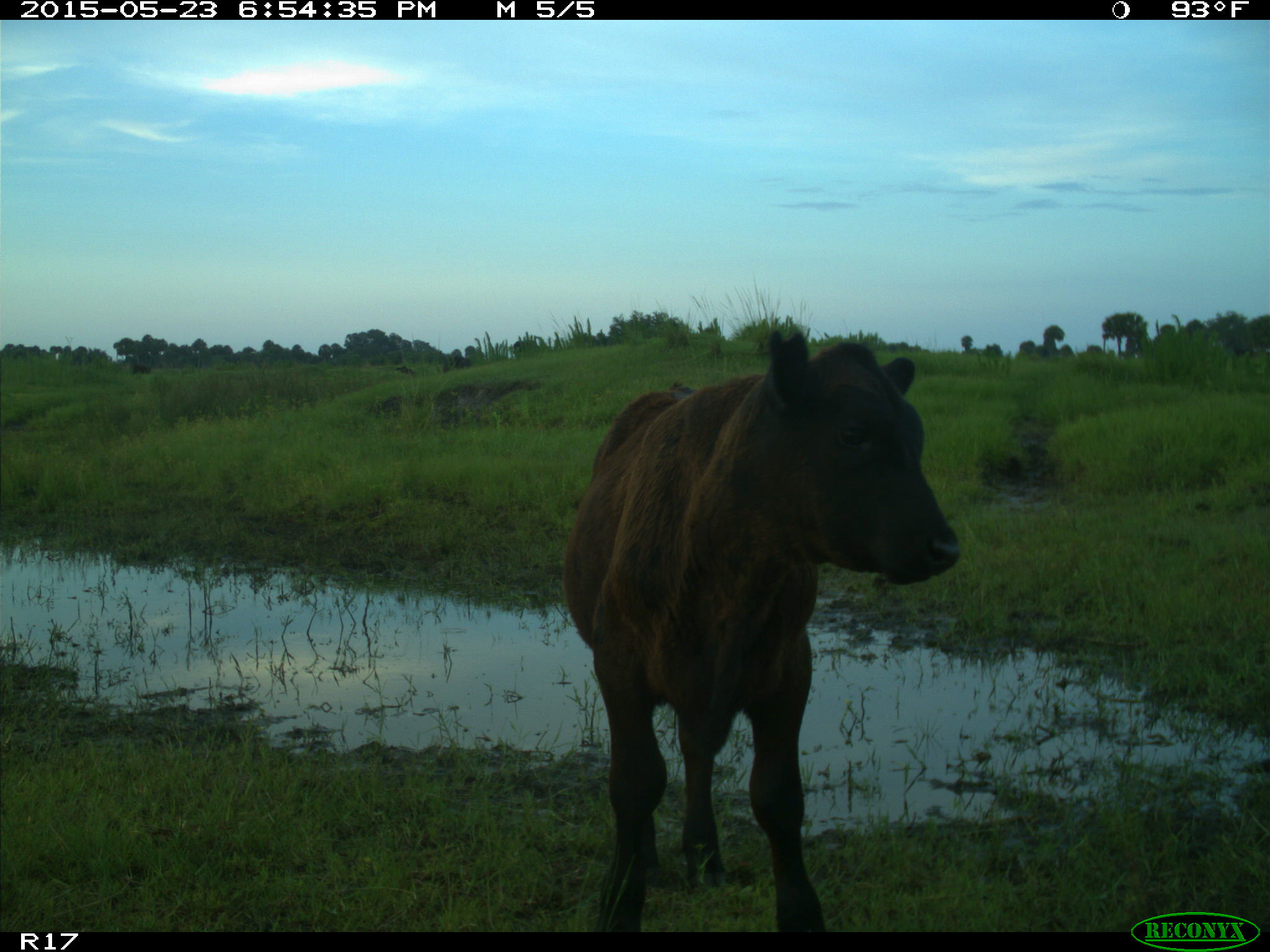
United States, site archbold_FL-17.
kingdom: Animalia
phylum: Chordata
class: Mammalia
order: Artiodactyla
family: Bovidae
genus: Bos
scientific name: Bos taurus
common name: domestic cow